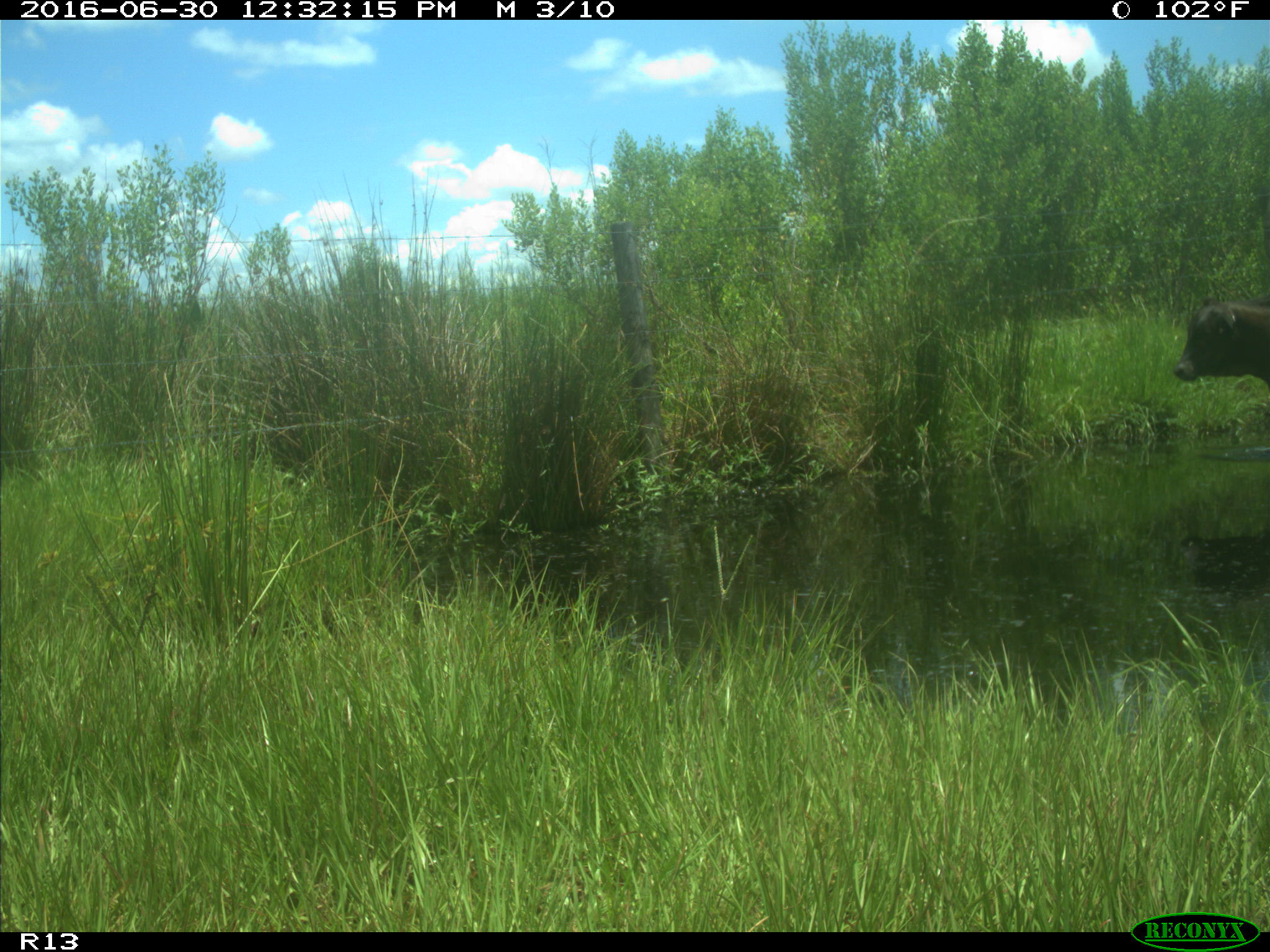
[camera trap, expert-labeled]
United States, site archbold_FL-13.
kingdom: Animalia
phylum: Chordata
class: Mammalia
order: Artiodactyla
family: Bovidae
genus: Bos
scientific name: Bos taurus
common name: domestic cow